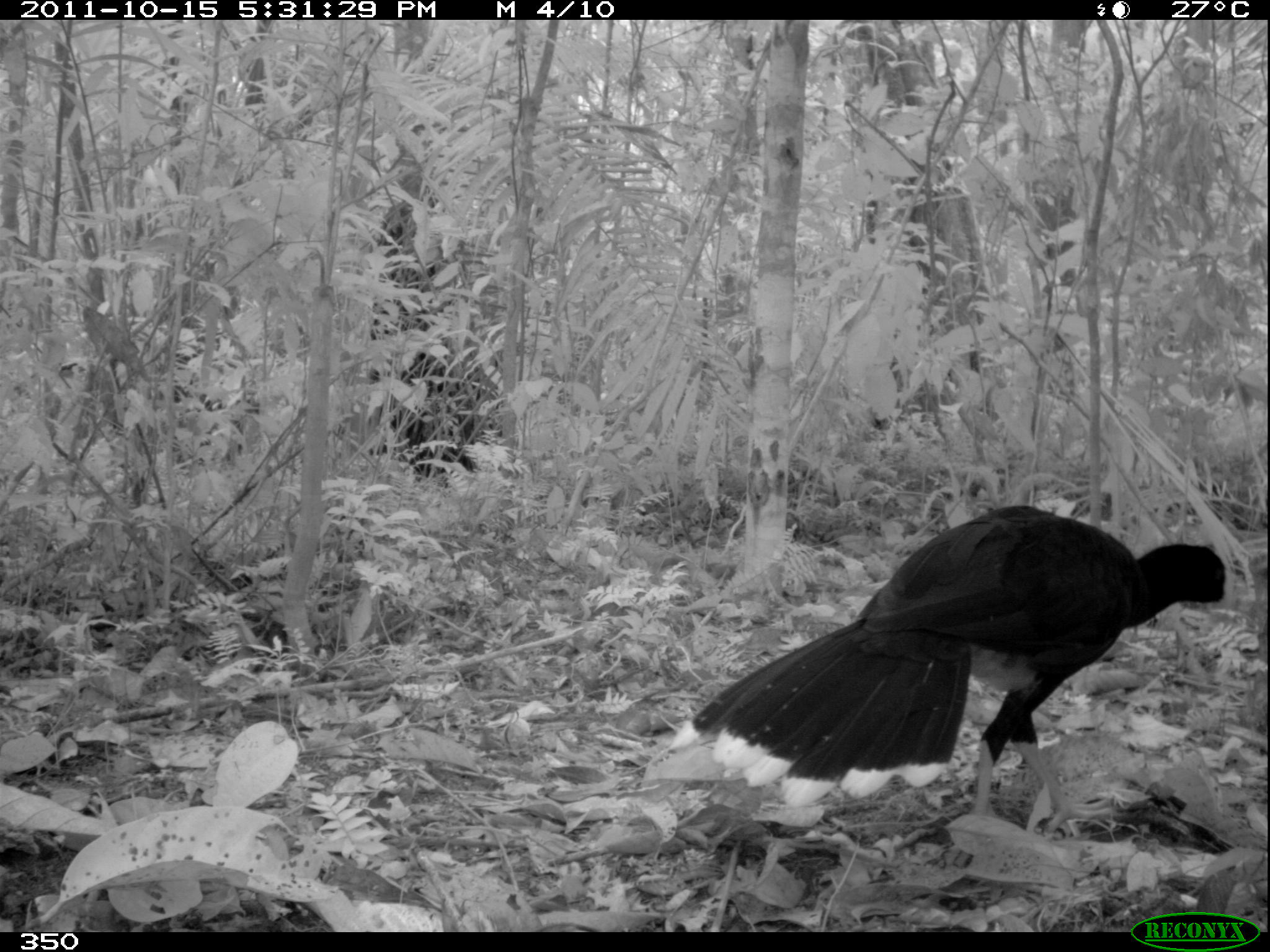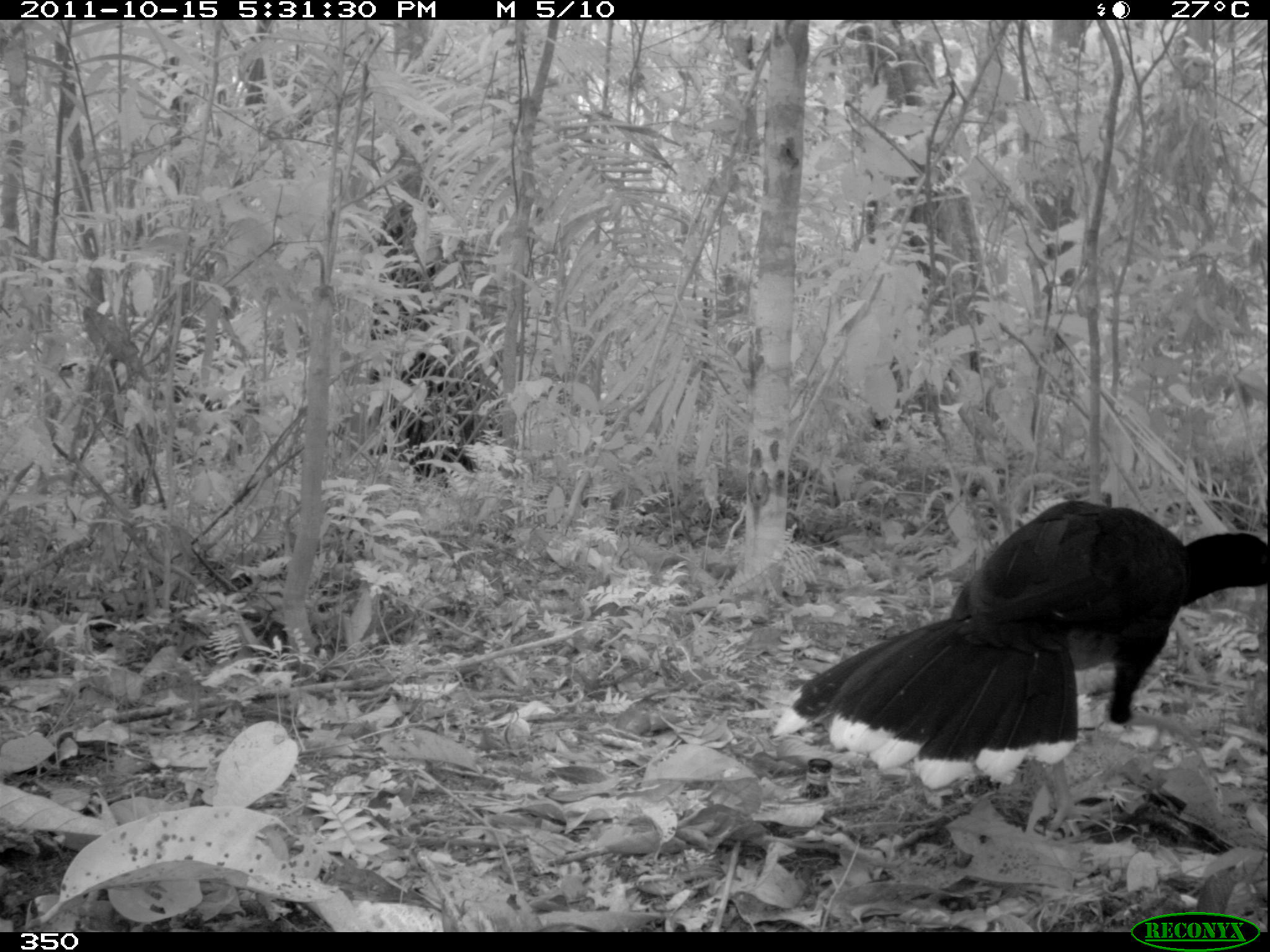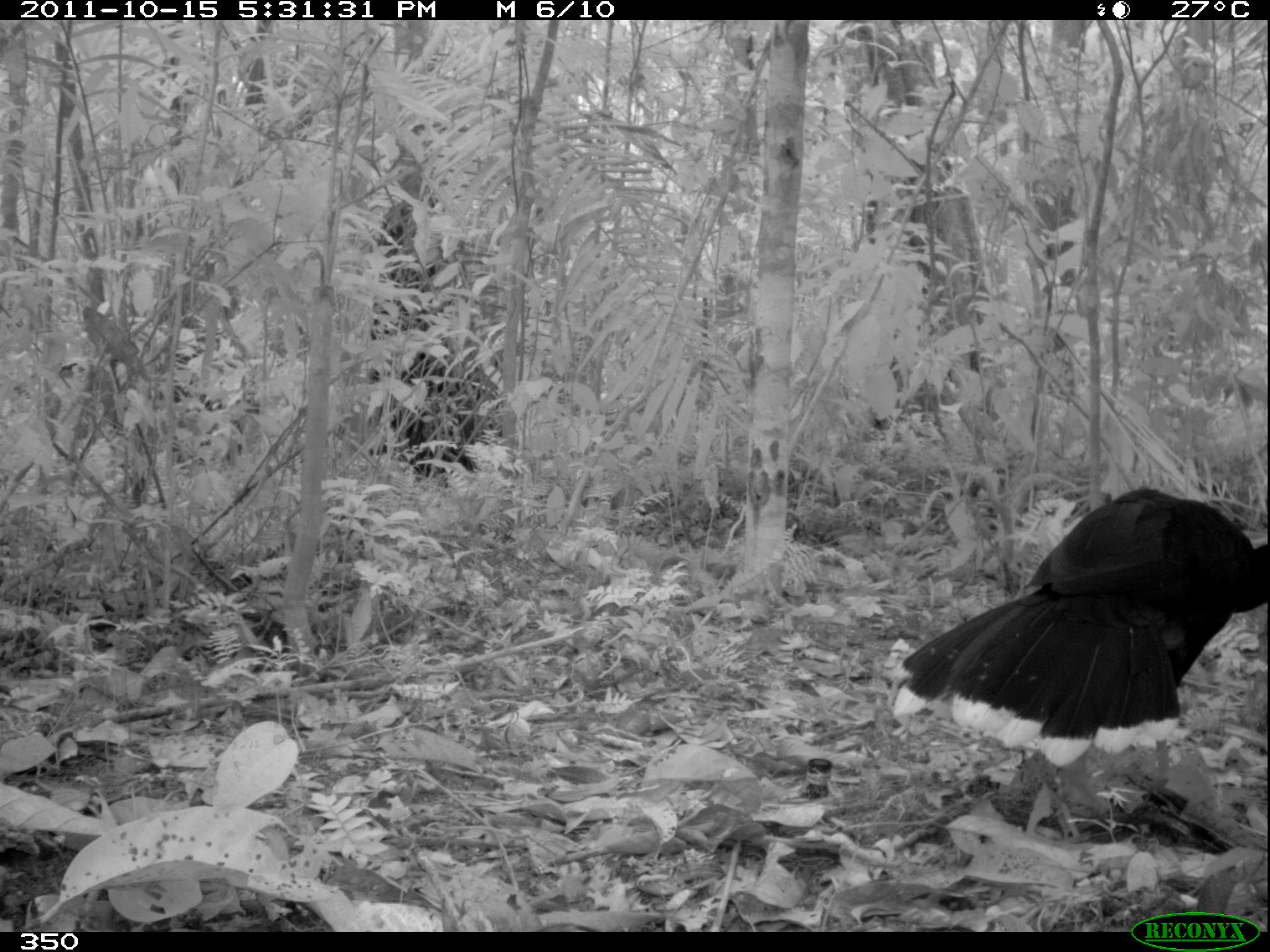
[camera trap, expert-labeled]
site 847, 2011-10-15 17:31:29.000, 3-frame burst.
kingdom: Animalia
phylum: Chordata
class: Aves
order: Galliformes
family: Cracidae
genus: Mitu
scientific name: Mitu tuberosum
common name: razor-billed curassow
Mitu tuberosum (razor-billed curassow).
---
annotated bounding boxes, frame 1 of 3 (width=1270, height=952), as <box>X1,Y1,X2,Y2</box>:
mitu tuberosum: <box>670,503,1226,840</box>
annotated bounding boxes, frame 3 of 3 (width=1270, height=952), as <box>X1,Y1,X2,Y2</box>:
mitu tuberosum: <box>890,484,1267,768</box>